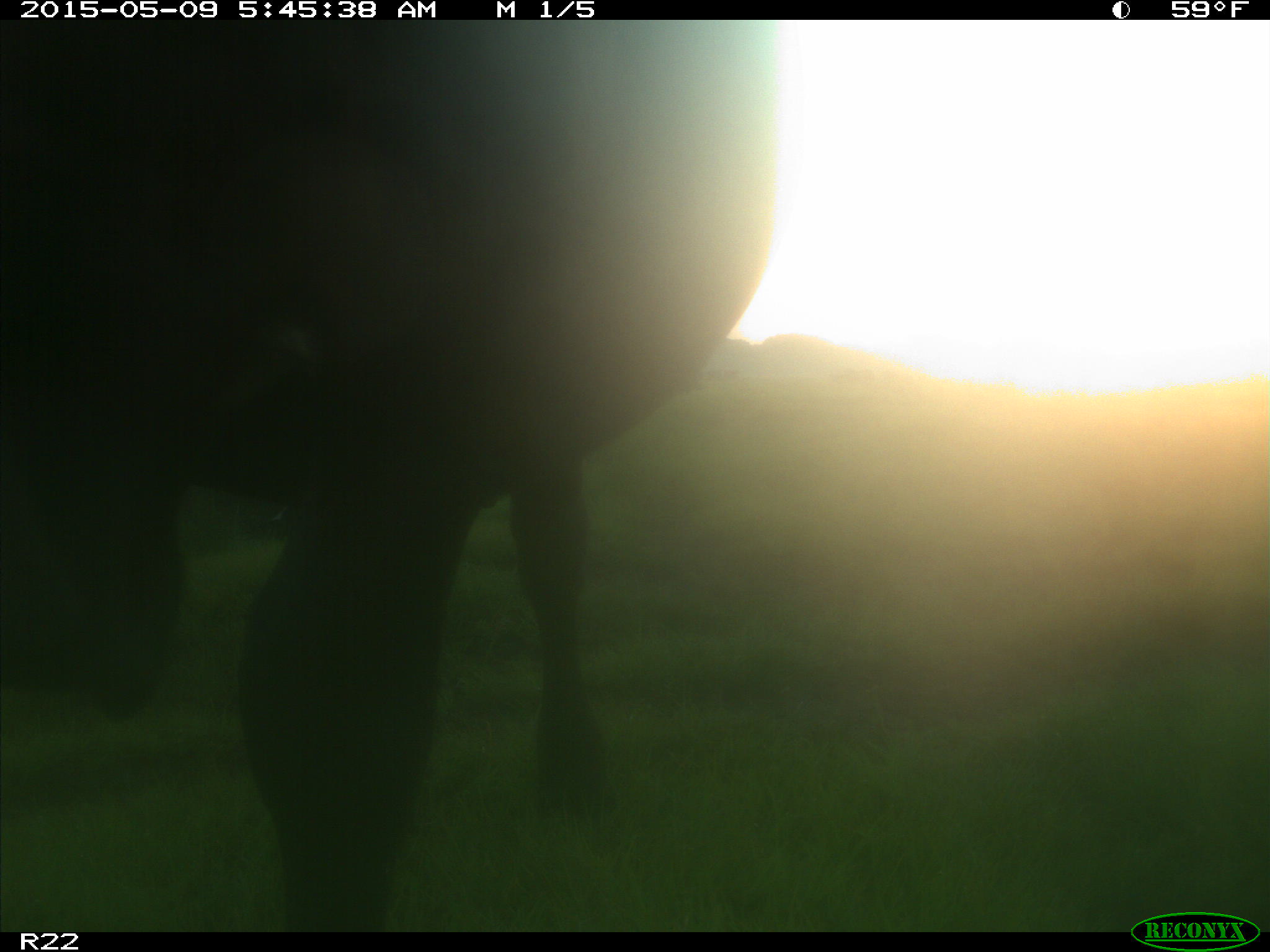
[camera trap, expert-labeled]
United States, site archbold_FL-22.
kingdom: Animalia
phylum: Chordata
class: Mammalia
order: Artiodactyla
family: Bovidae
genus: Bos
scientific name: Bos taurus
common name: domestic cow